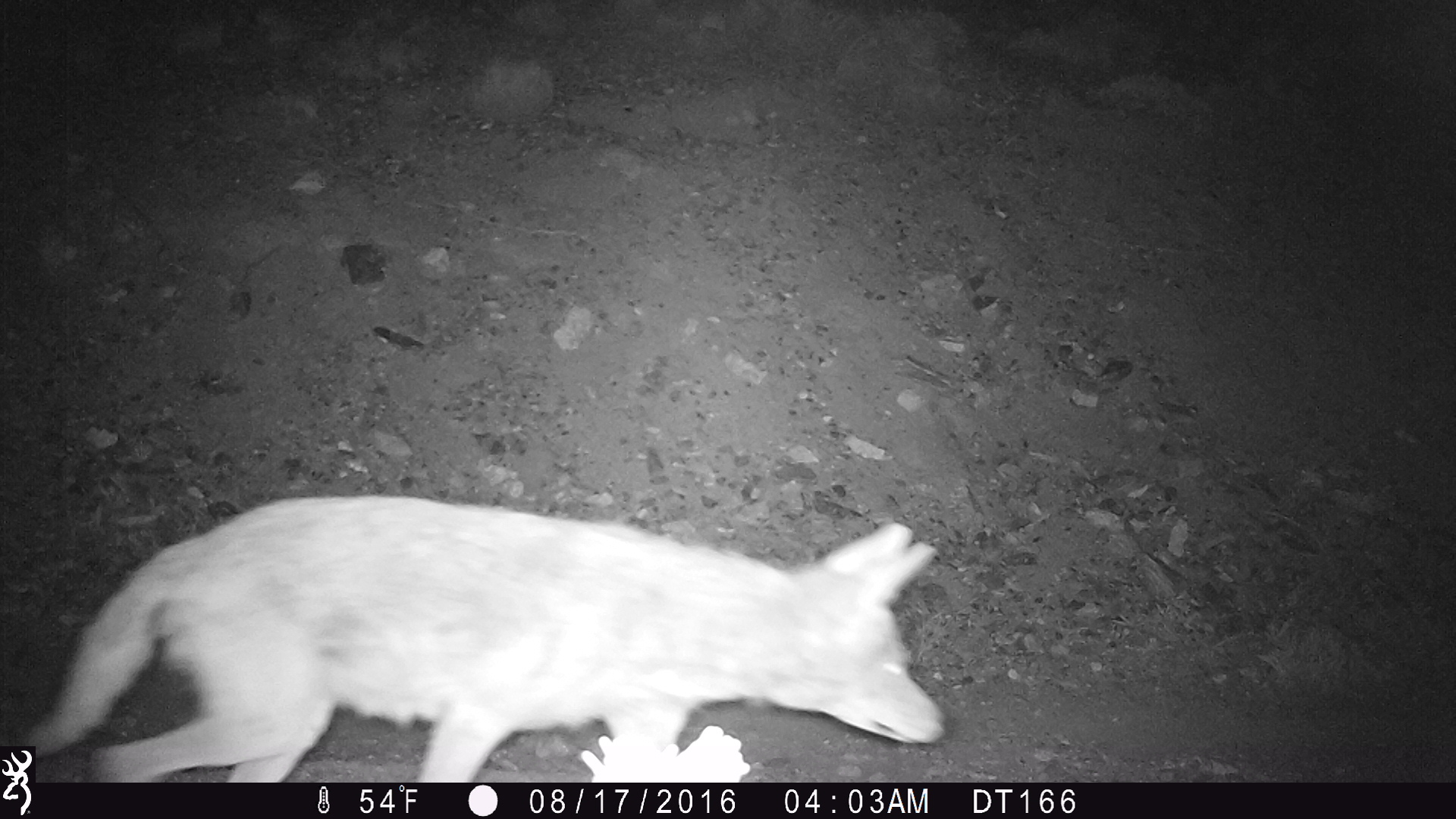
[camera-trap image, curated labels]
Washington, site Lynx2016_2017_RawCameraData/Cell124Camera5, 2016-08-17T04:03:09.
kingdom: Animalia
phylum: Chordata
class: Mammalia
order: Carnivora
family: Canidae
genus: Canis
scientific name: Canis latrans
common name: coyote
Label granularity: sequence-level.